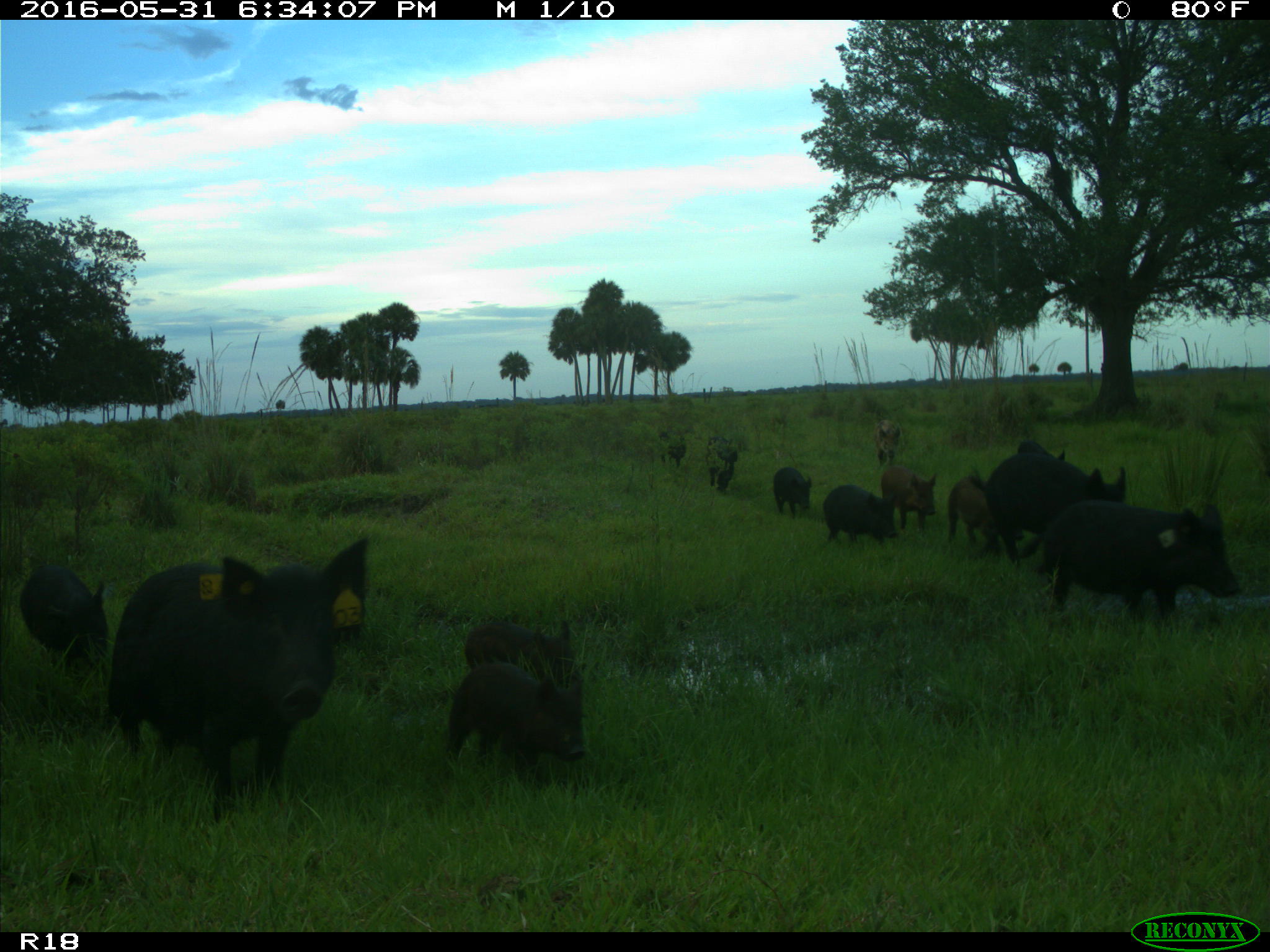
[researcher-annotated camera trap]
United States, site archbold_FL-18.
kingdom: Animalia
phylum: Chordata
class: Mammalia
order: Artiodactyla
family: Suidae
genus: Sus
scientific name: Sus scrofa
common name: wild boar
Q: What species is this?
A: Sus scrofa (wild boar).